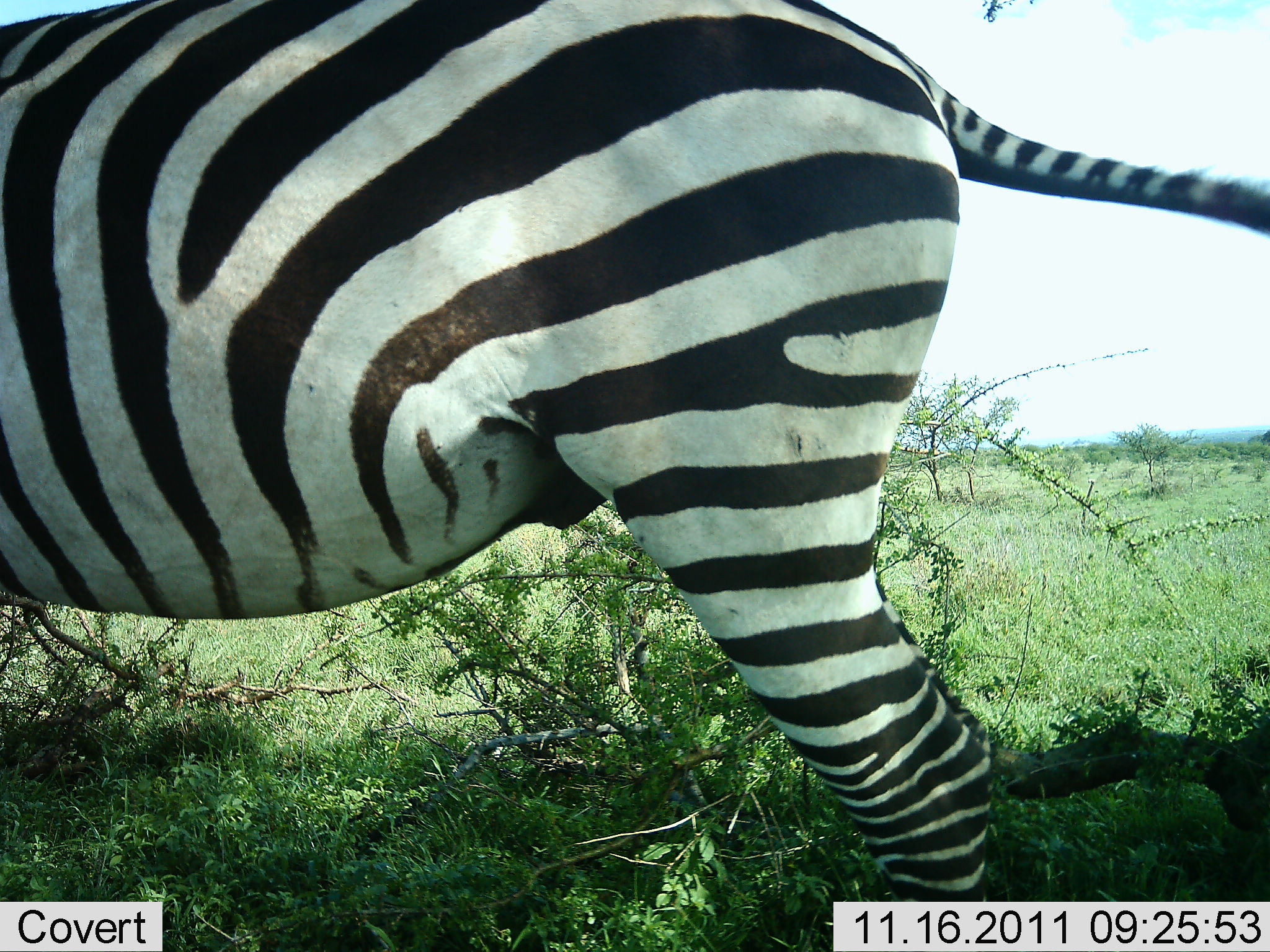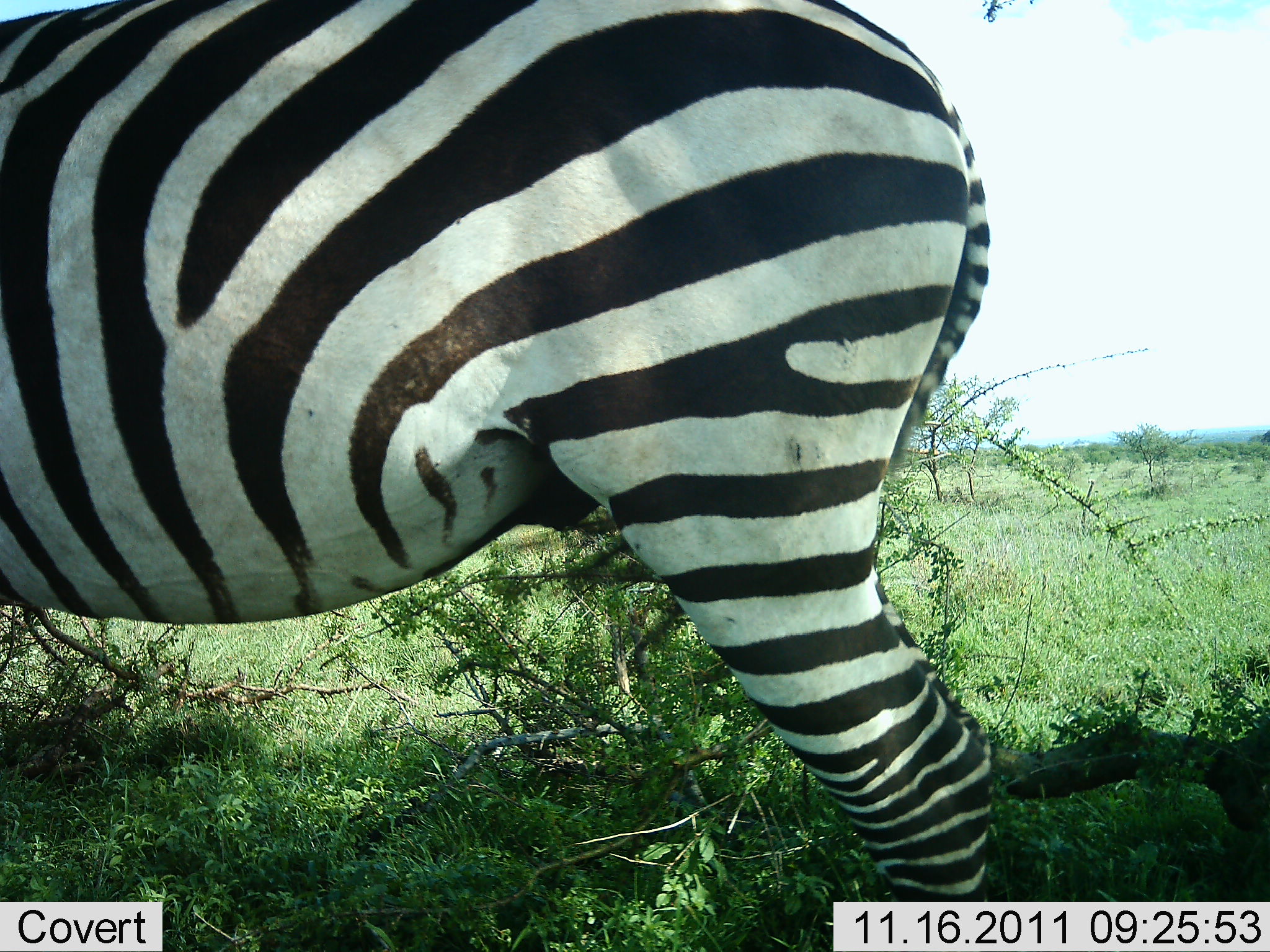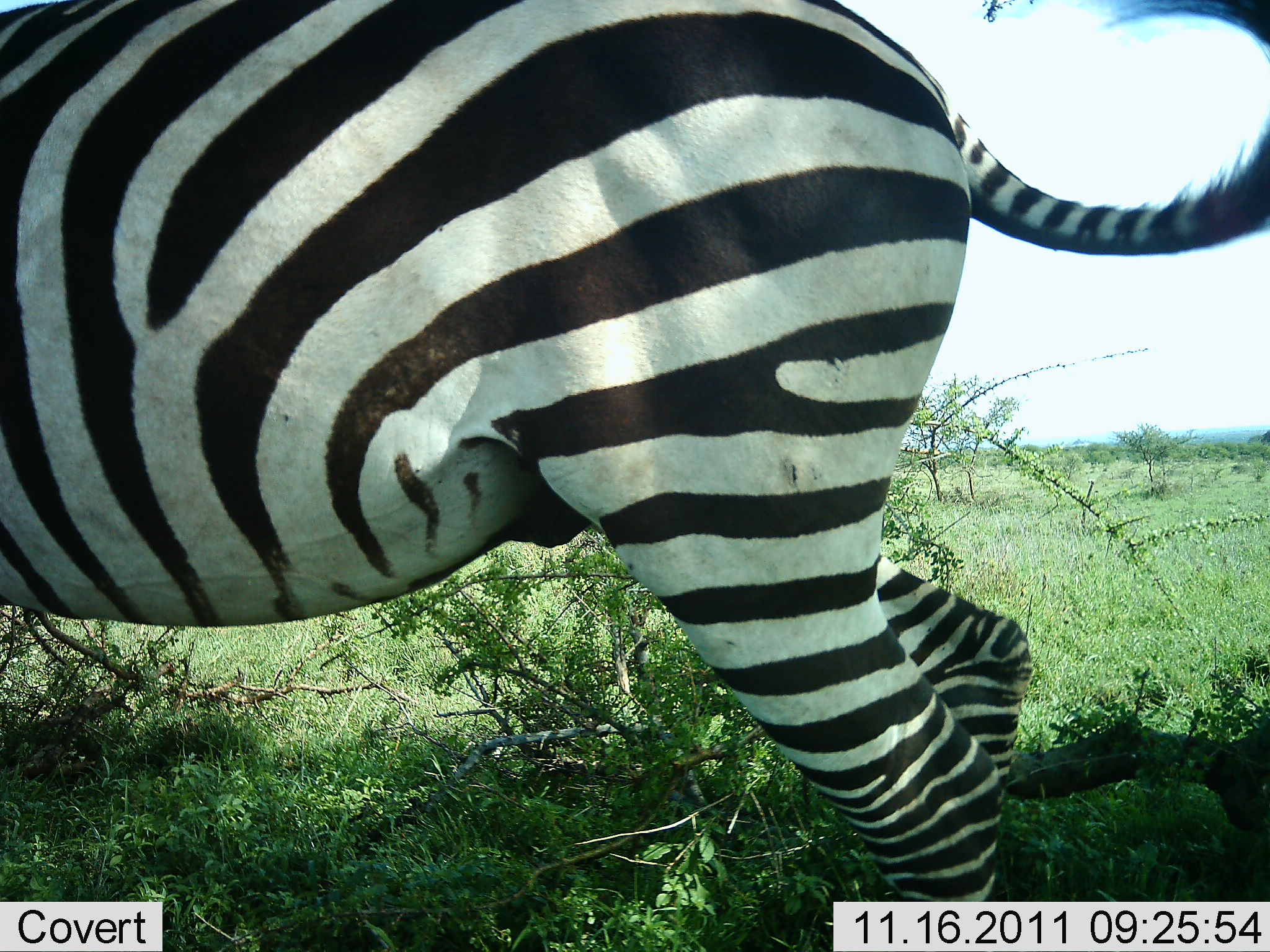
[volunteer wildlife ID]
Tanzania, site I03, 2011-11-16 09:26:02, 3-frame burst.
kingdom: Animalia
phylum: Chordata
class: Mammalia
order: Perissodactyla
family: Equidae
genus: Equus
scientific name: Equus quagga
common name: plains zebra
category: zebra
Zebra (plains zebra) (Equus quagga), count 1. Behavior (volunteer vote fractions): standing 92%, resting 0%, moving 8%, interacting 0%. Young present (vote fraction): 0%. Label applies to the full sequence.